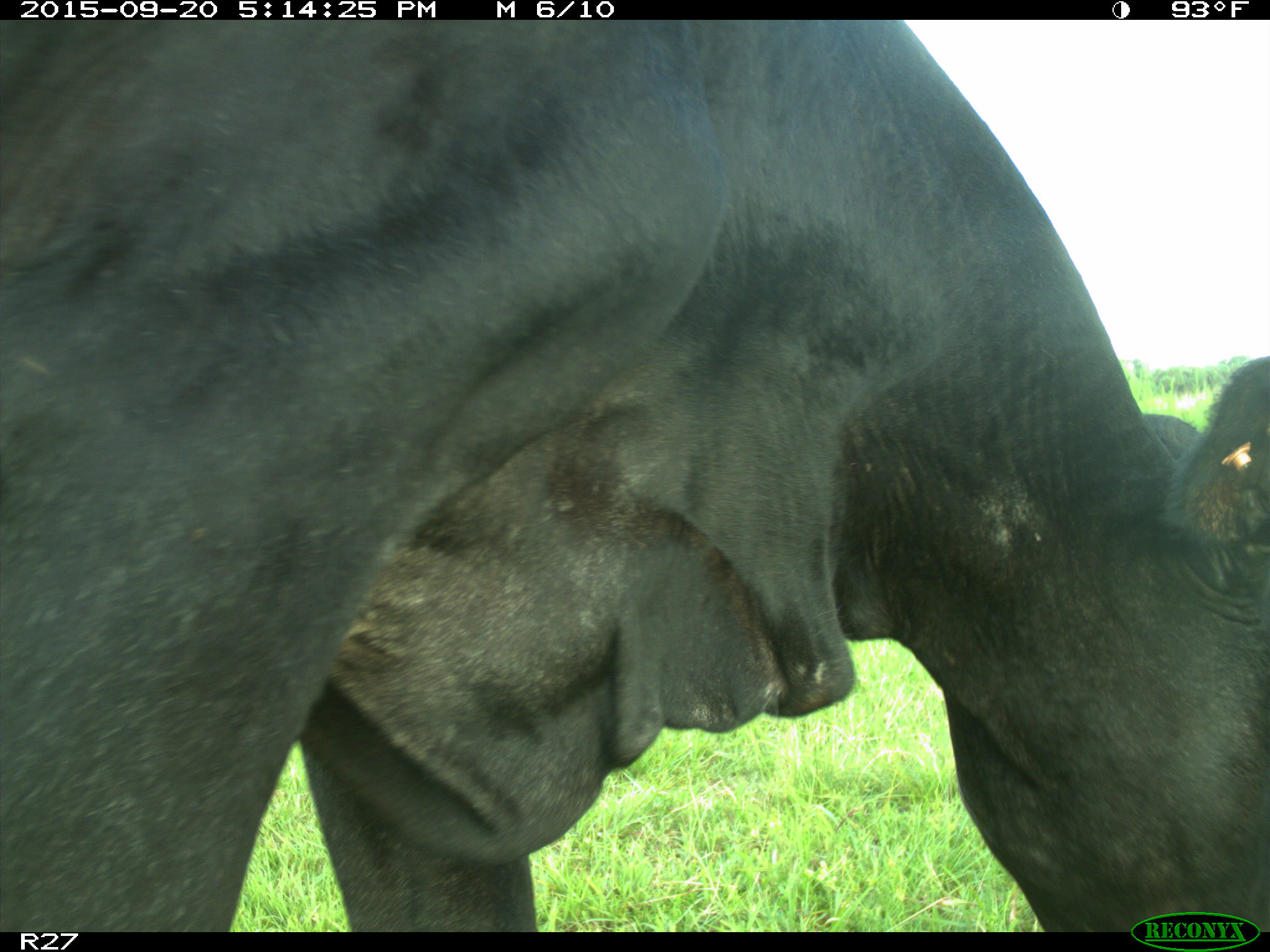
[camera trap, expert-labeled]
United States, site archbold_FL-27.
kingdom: Animalia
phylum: Chordata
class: Mammalia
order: Artiodactyla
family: Bovidae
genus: Bos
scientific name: Bos taurus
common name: domestic cow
Bos taurus (domestic cow).